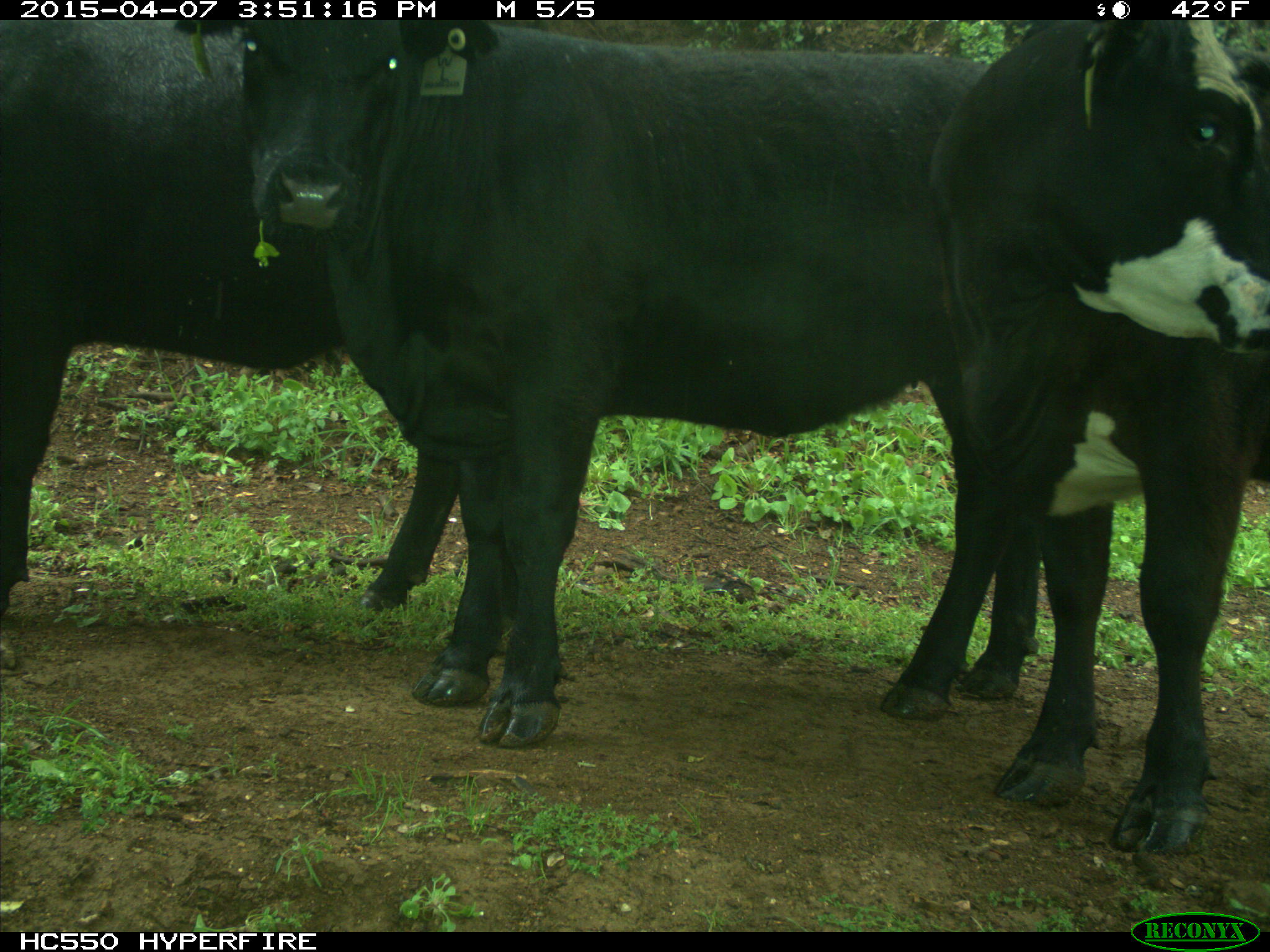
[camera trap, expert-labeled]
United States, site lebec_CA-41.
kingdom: Animalia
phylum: Chordata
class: Mammalia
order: Artiodactyla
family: Bovidae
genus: Bos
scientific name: Bos taurus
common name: domestic cow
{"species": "Bos taurus (domestic cow)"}